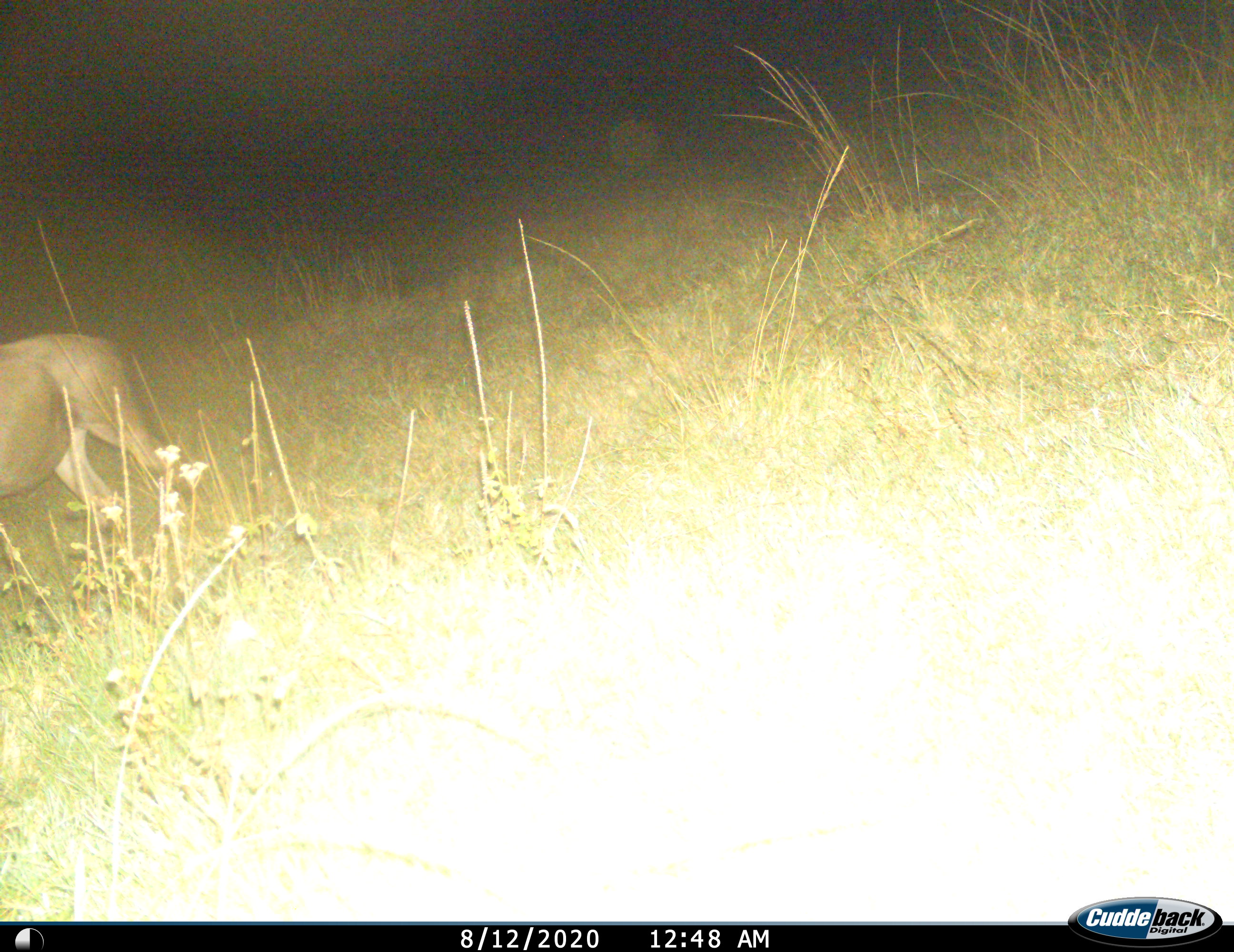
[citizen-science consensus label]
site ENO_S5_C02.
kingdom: Animalia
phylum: Chordata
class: Mammalia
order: Artiodactyla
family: Bovidae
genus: Connochaetes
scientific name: Connochaetes taurinus taurinus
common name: blue wildebeest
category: wildebeestblue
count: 1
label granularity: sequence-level